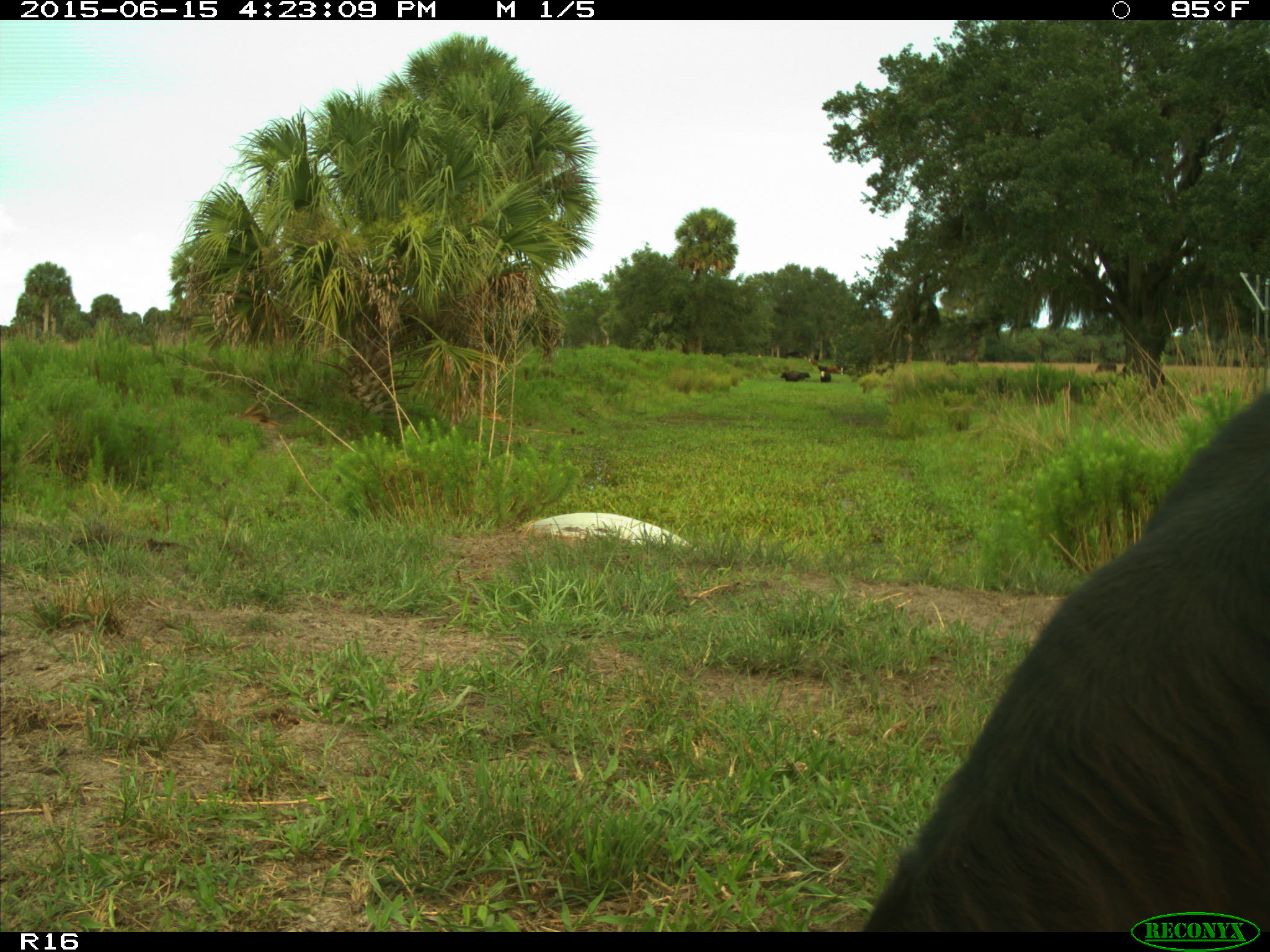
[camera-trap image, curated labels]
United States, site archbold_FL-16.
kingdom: Animalia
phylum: Chordata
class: Mammalia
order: Artiodactyla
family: Bovidae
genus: Bos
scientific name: Bos taurus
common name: domestic cow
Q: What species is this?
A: Bos taurus (domestic cow).